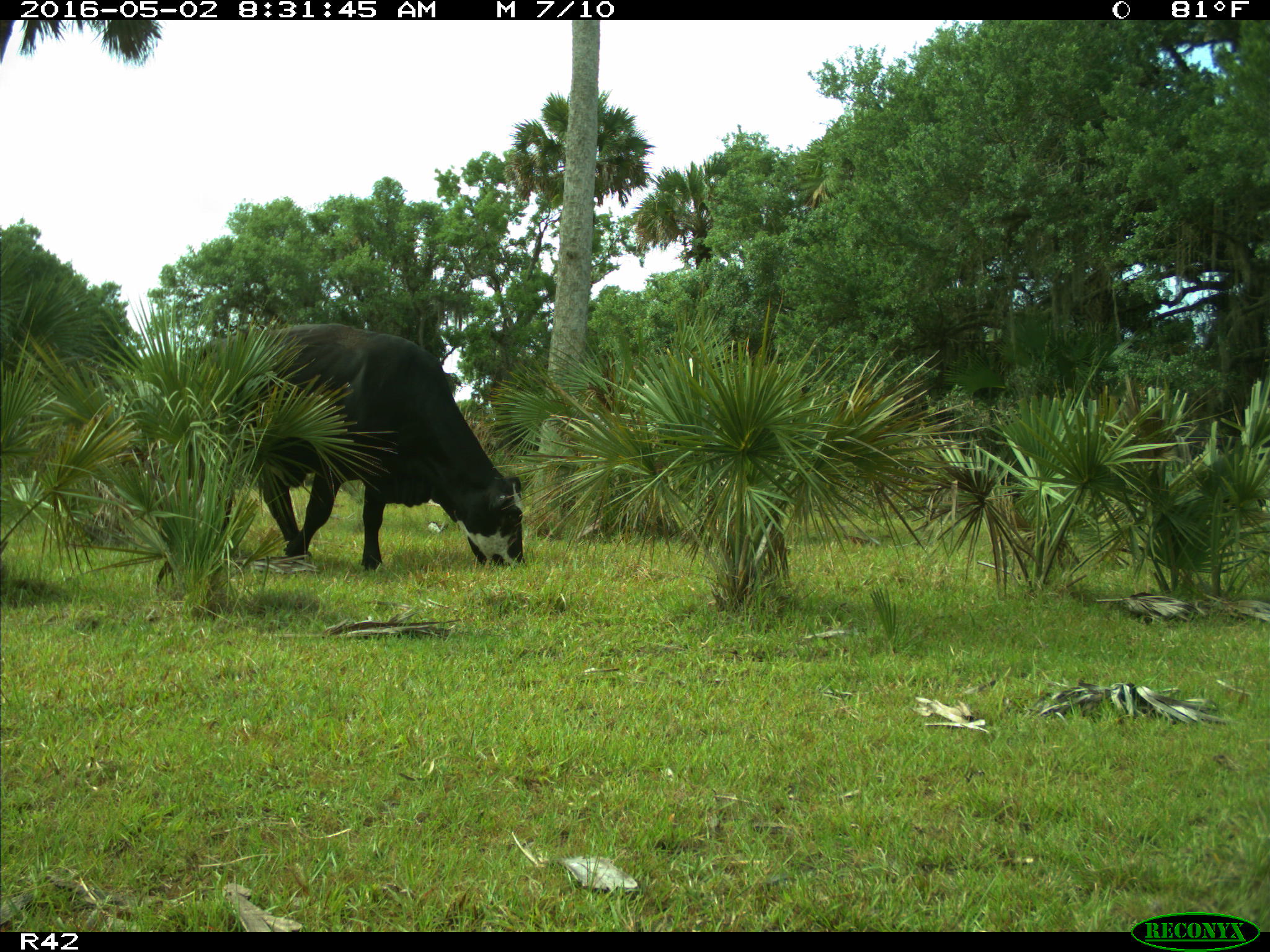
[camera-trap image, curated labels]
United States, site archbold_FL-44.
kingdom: Animalia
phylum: Chordata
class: Mammalia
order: Artiodactyla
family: Bovidae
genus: Bos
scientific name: Bos taurus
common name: domestic cow